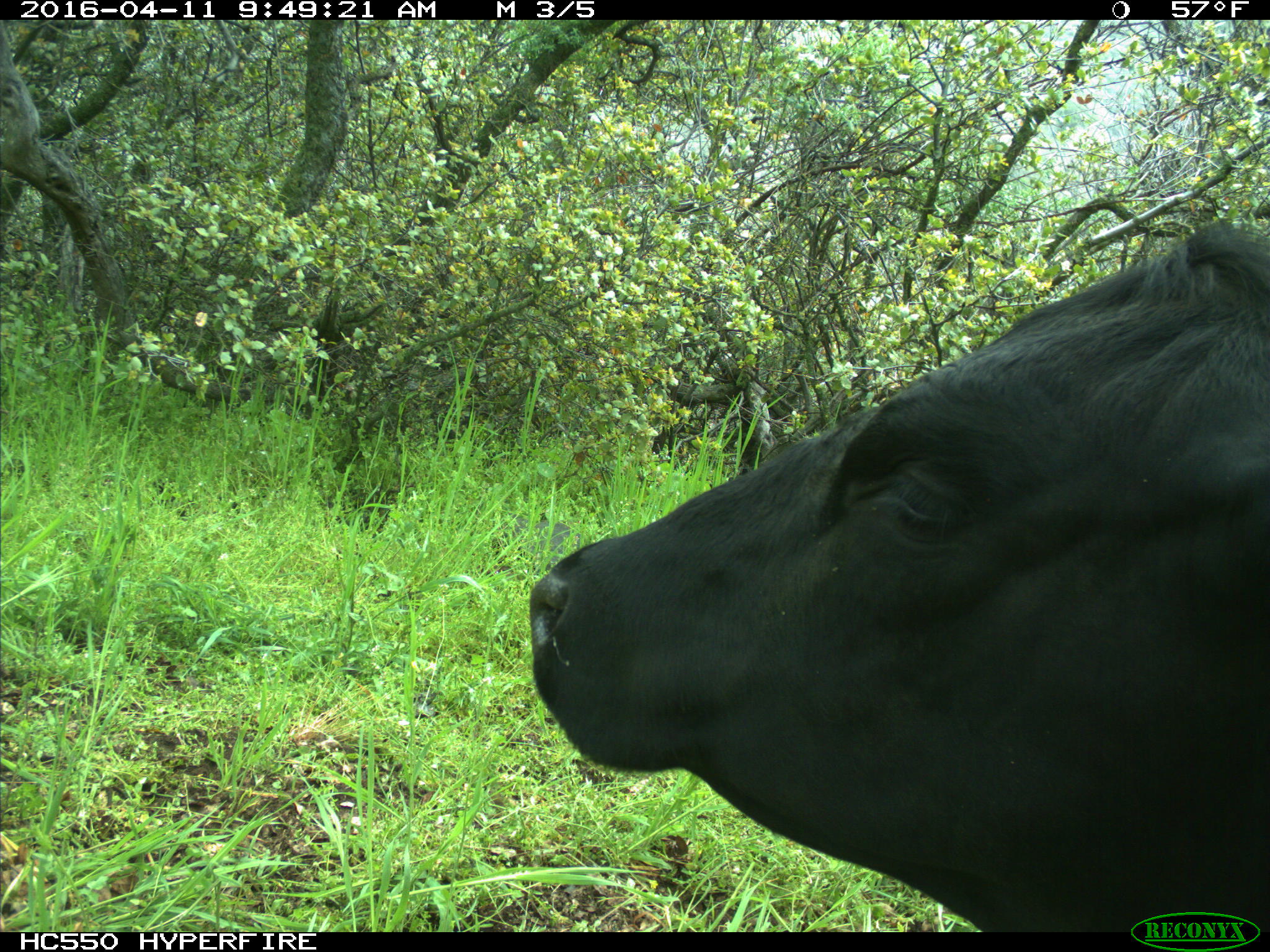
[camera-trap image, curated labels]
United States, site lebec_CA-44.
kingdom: Animalia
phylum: Chordata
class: Mammalia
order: Artiodactyla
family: Bovidae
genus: Bos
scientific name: Bos taurus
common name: domestic cow